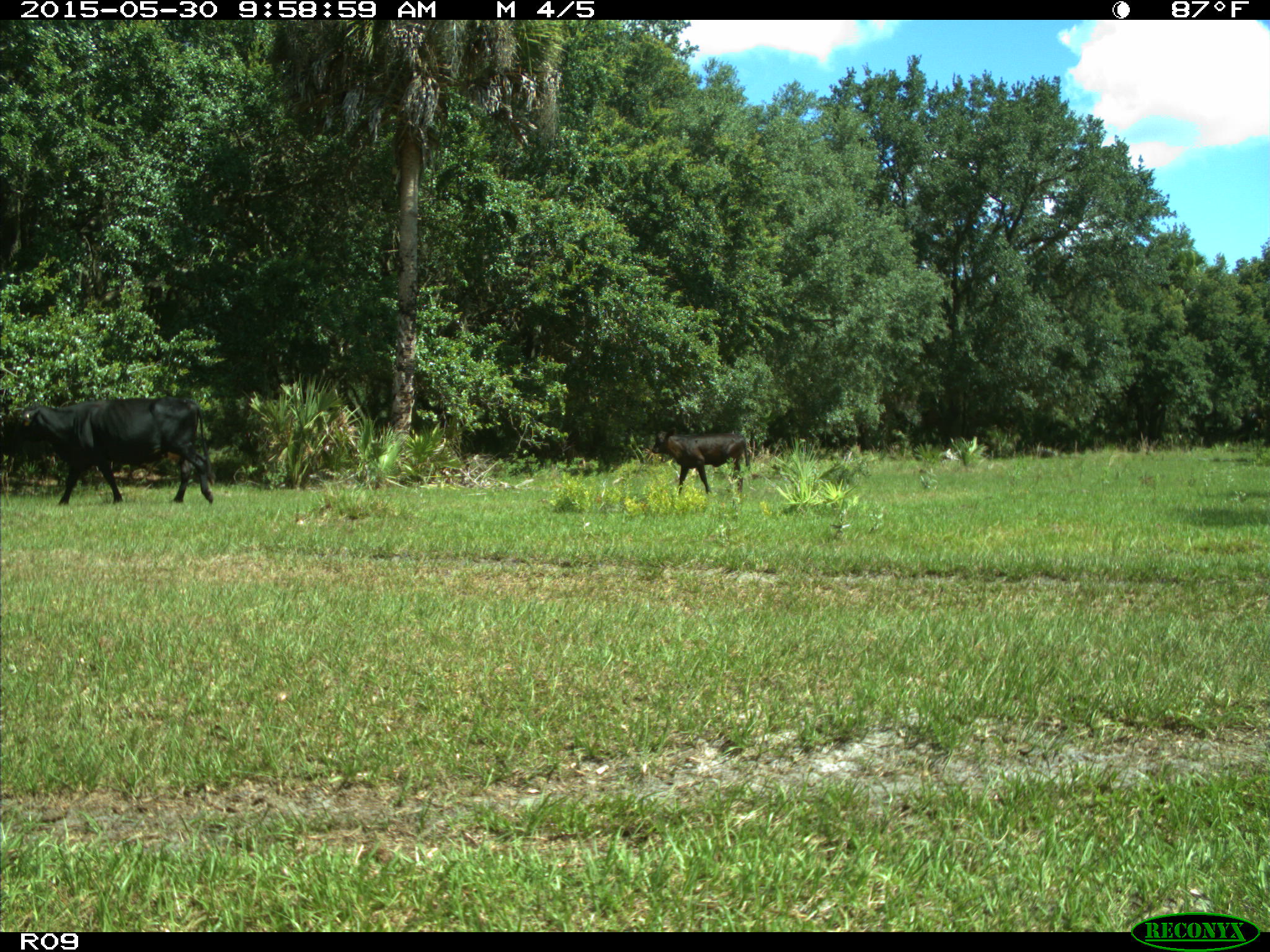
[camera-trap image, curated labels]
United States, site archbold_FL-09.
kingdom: Animalia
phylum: Chordata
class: Mammalia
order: Artiodactyla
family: Bovidae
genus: Bos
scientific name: Bos taurus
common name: domestic cow